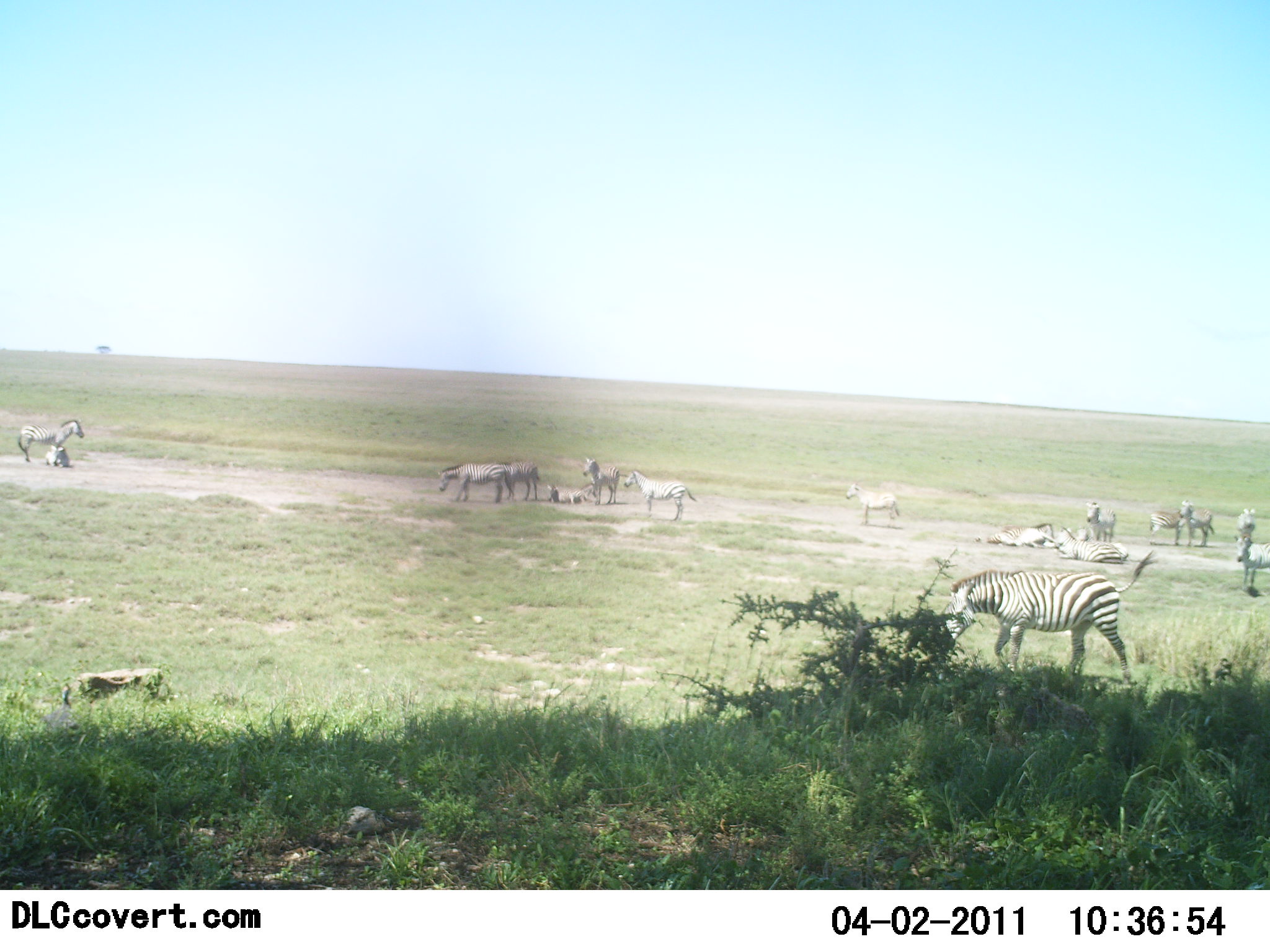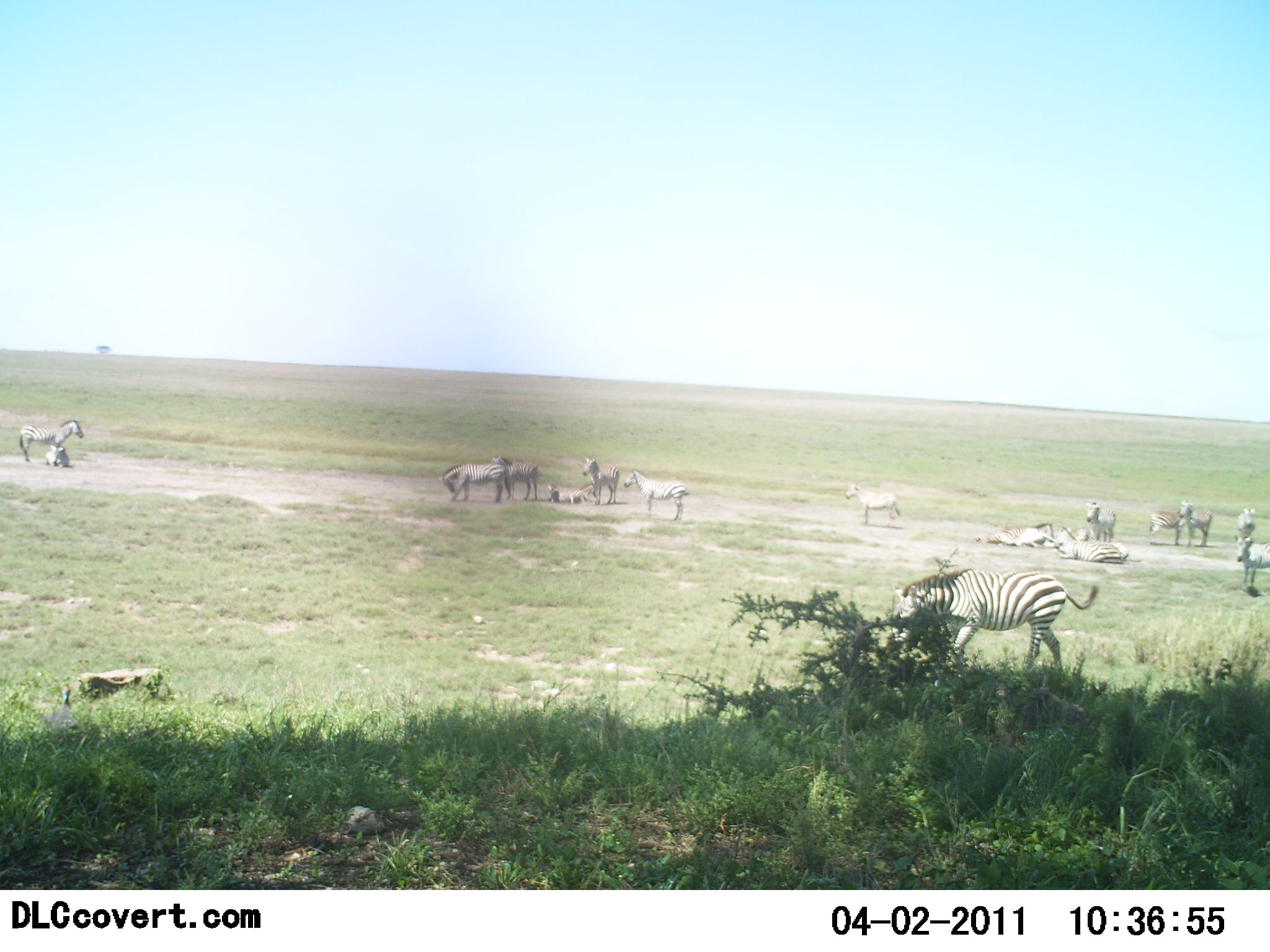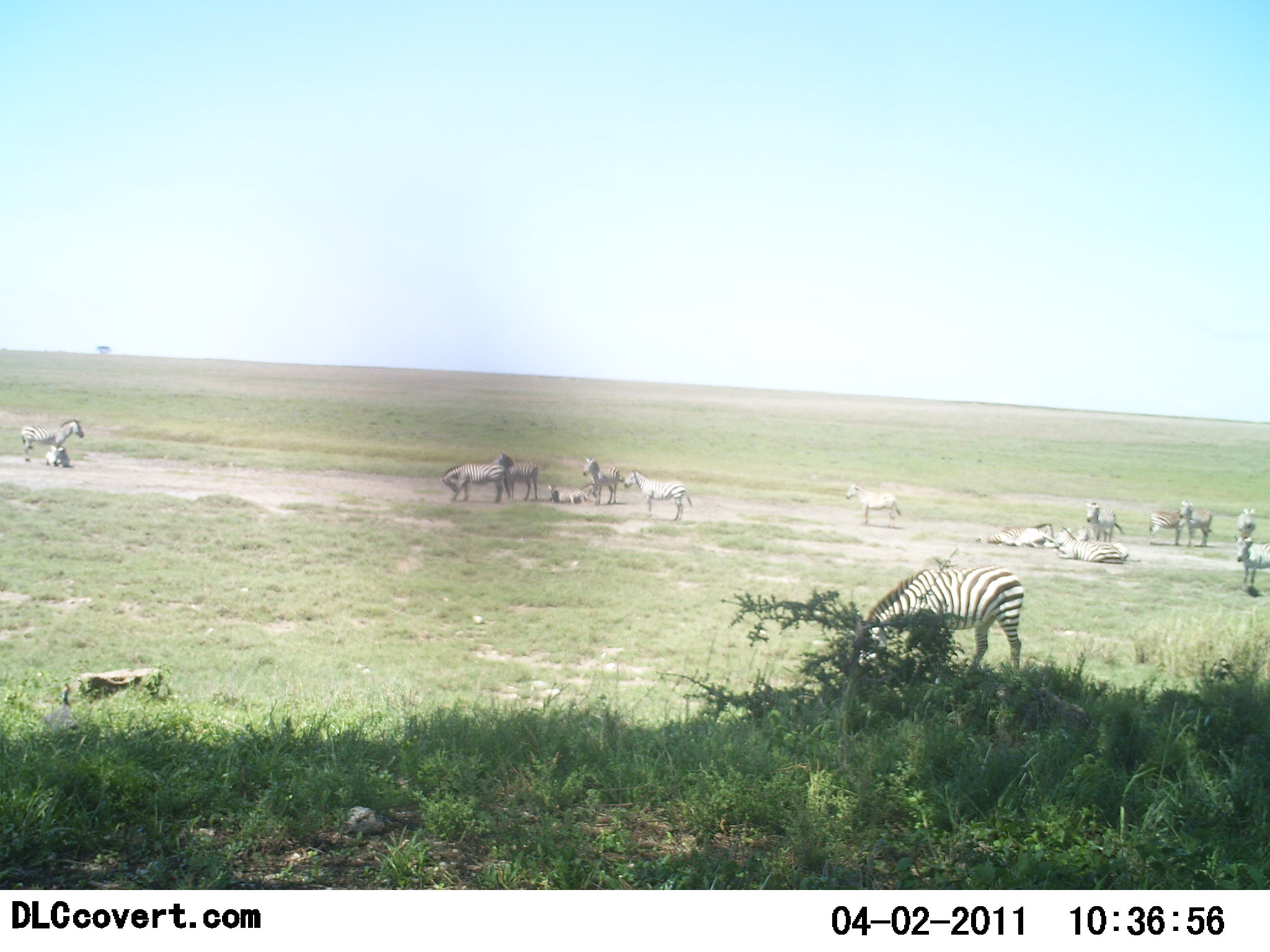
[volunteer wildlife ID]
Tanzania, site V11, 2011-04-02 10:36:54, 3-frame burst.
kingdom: Animalia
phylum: Chordata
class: Mammalia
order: Perissodactyla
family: Equidae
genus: Equus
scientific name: Equus quagga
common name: plains zebra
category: zebra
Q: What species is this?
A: Zebra (plains zebra) (Equus quagga).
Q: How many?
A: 11-50.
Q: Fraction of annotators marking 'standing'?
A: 87%.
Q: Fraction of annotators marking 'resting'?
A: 87%.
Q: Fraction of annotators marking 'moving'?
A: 53%.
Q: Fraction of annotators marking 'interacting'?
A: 20%.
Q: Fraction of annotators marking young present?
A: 13%.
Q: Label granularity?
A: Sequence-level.